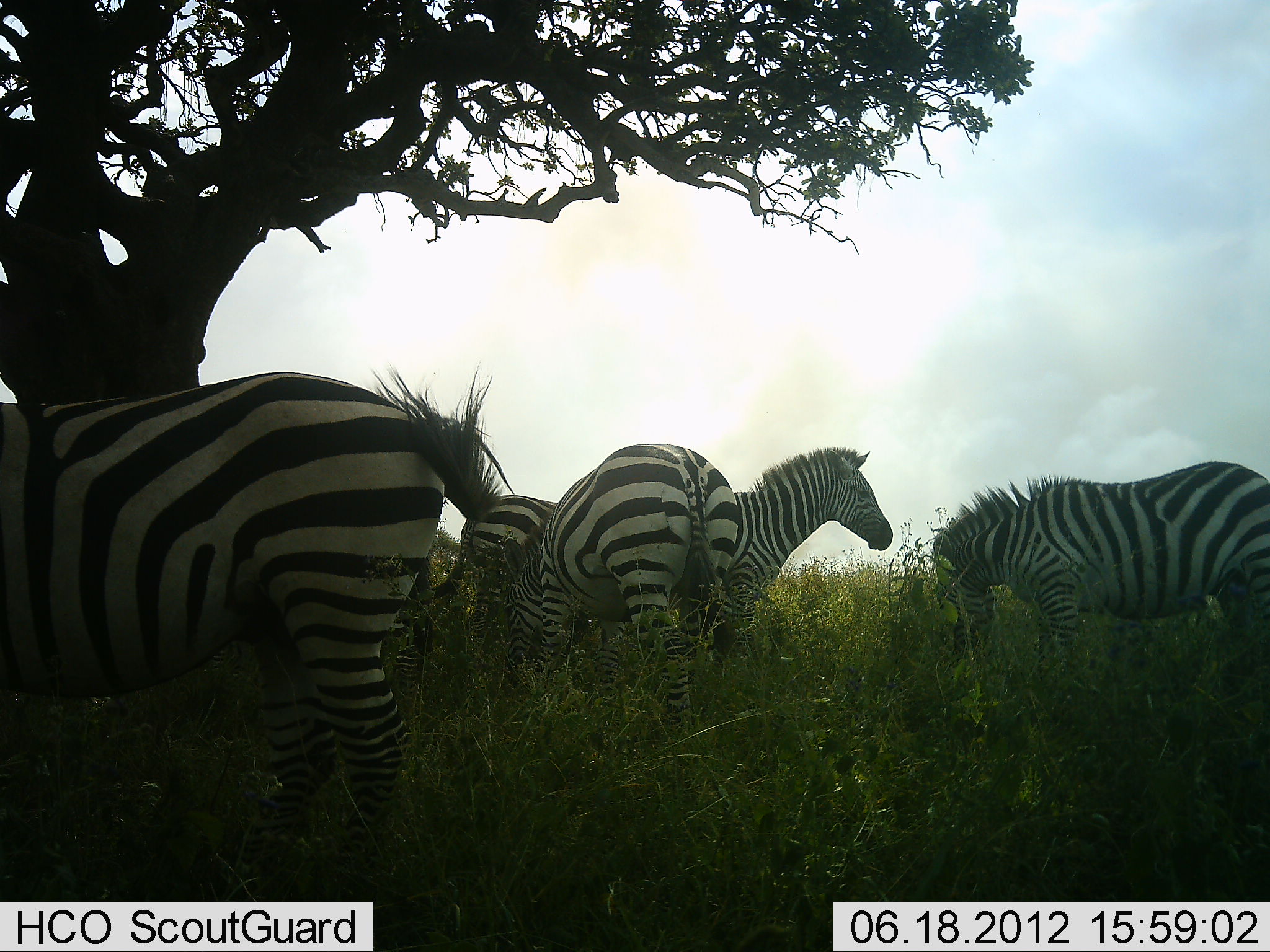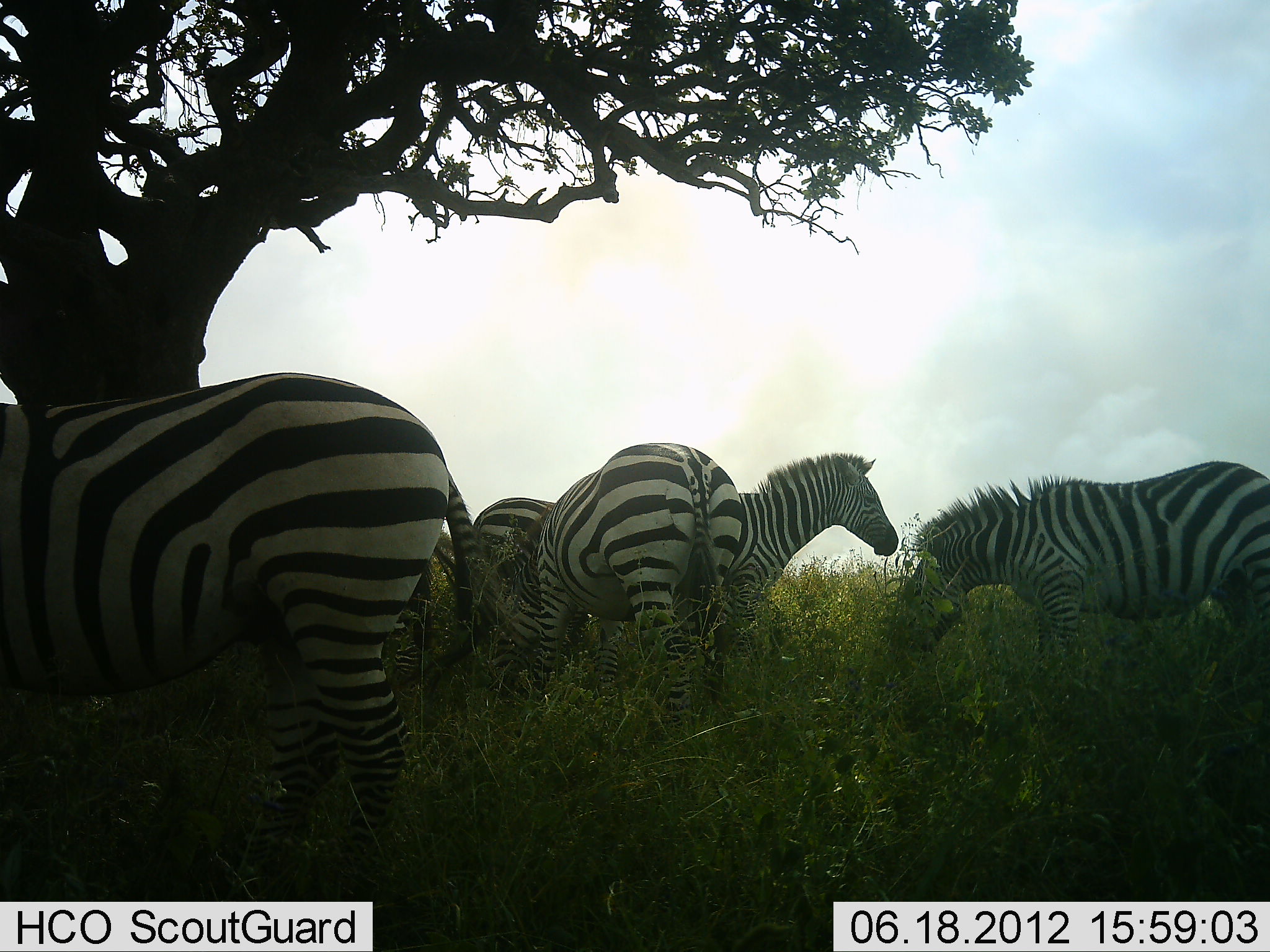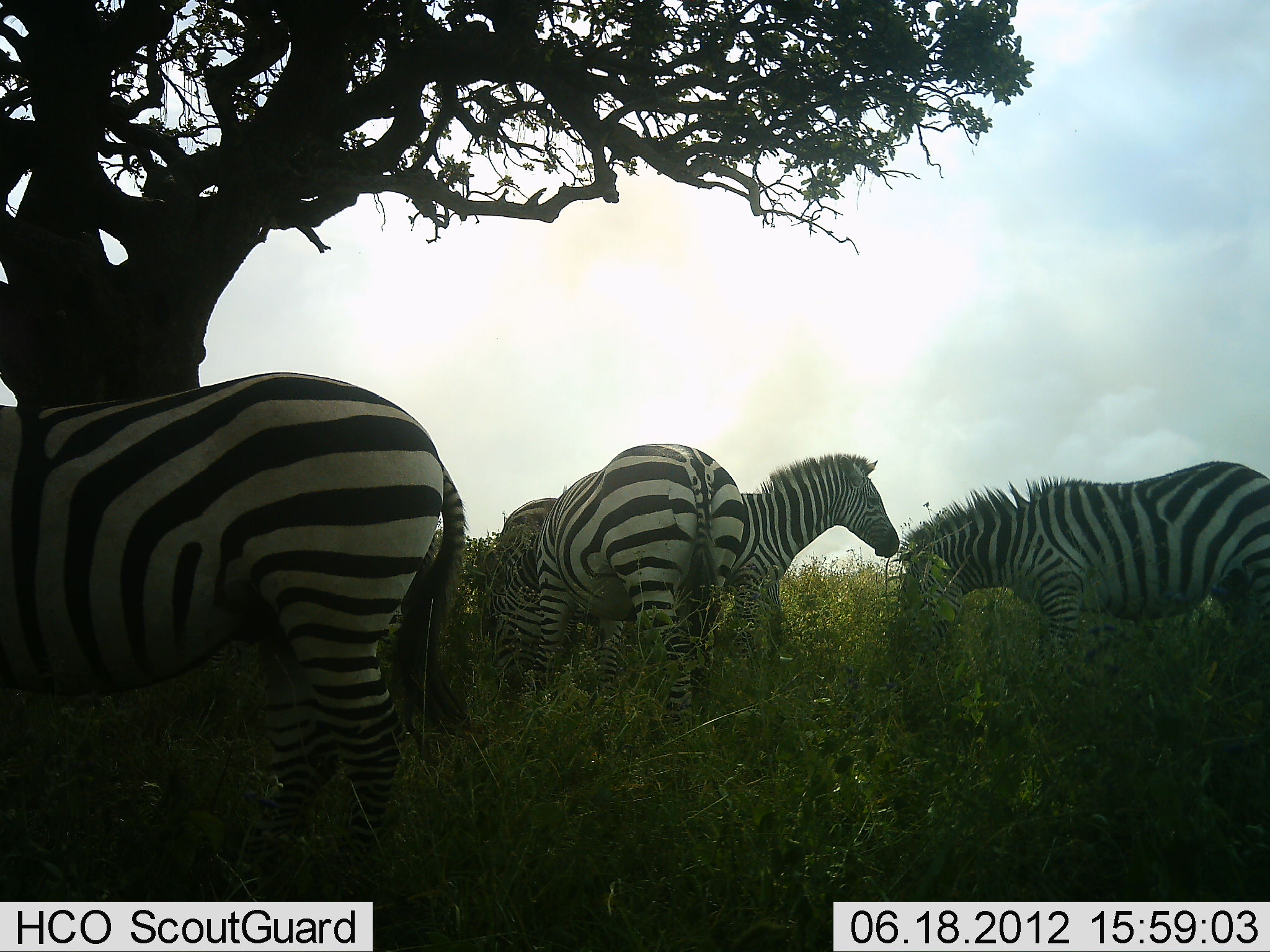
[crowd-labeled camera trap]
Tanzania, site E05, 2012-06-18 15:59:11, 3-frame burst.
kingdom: Animalia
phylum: Chordata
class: Mammalia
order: Perissodactyla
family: Equidae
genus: Equus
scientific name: Equus quagga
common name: plains zebra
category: zebra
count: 5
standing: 60%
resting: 0%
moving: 10%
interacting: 0%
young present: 0%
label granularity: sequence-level